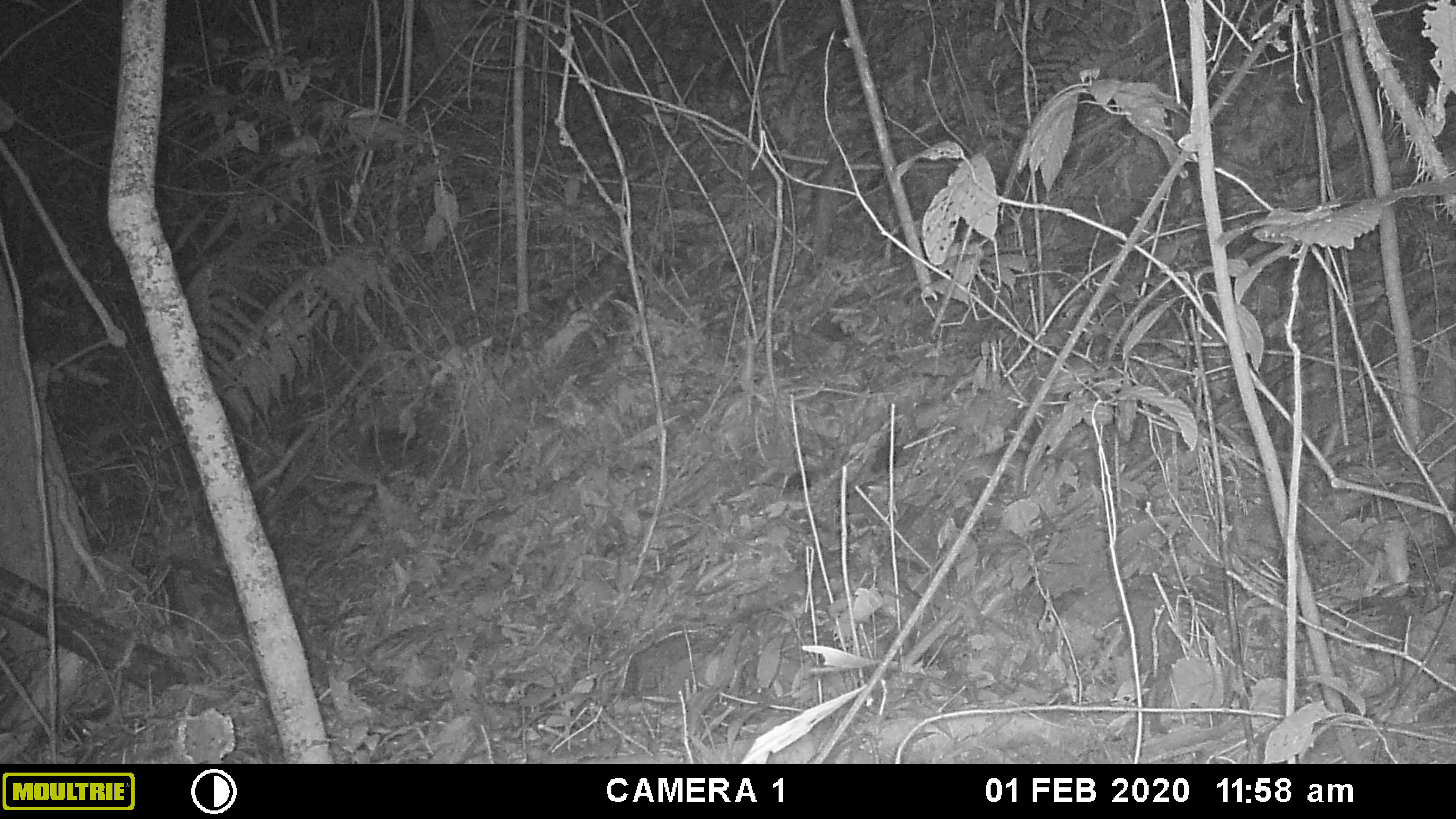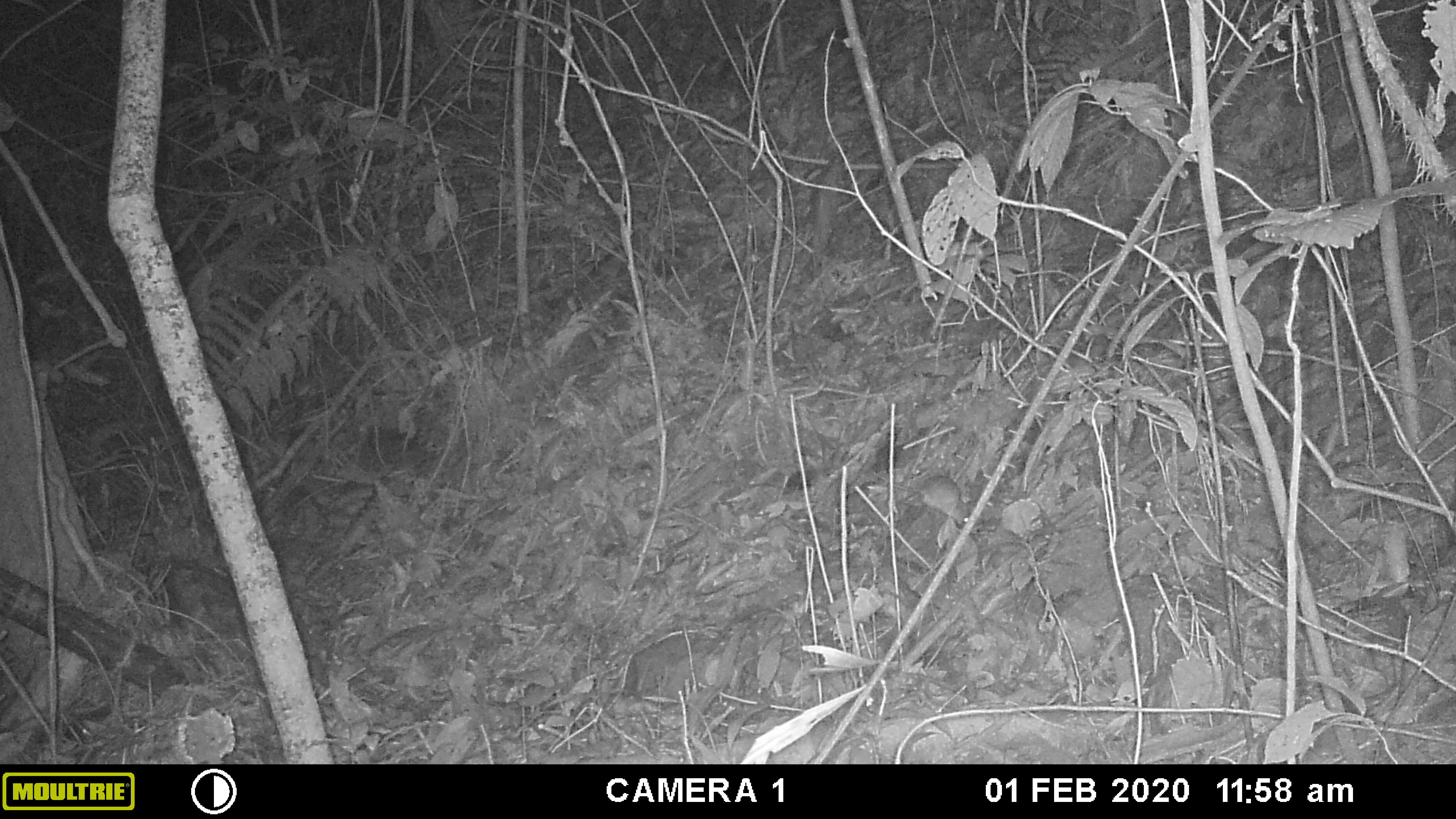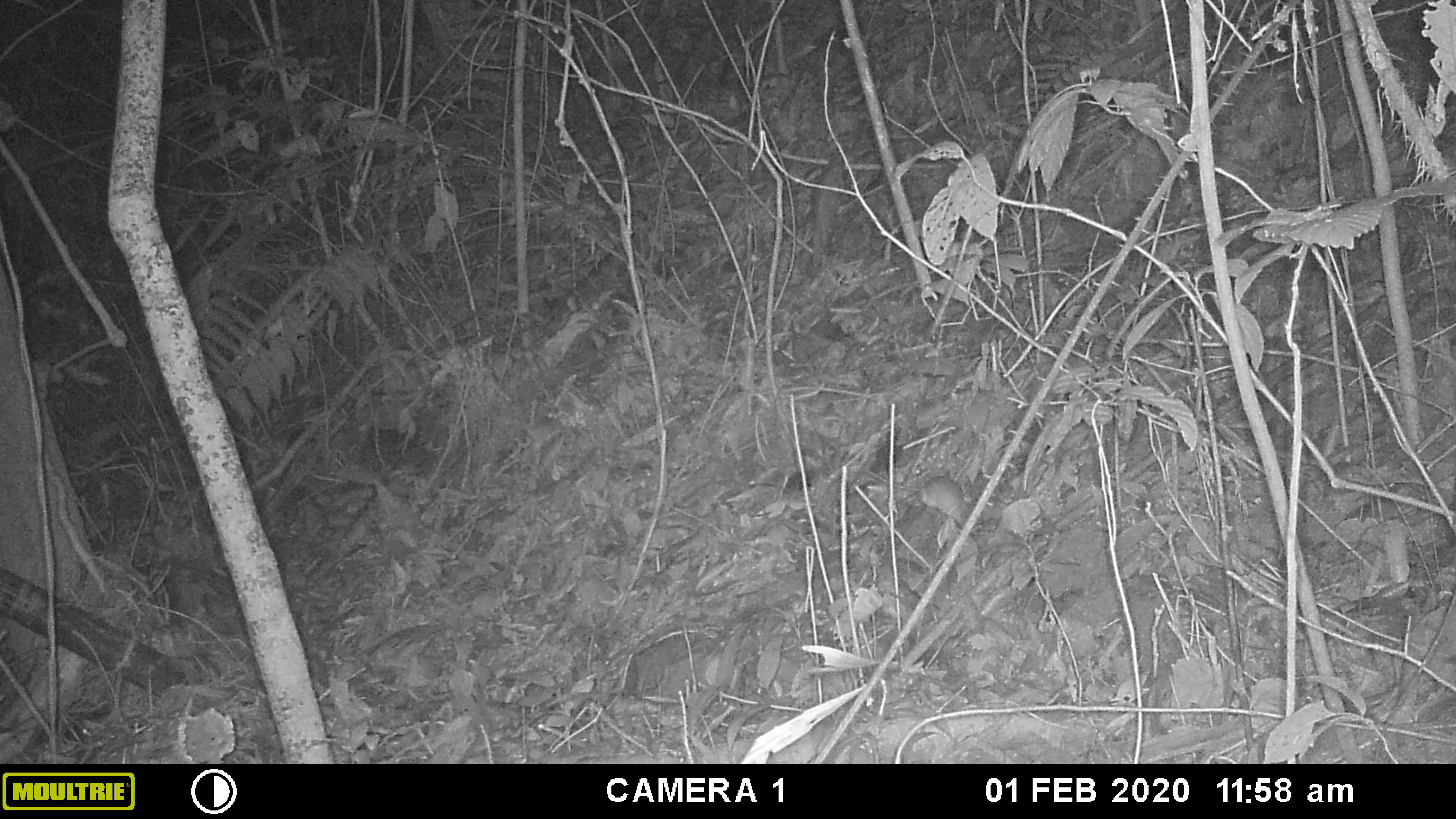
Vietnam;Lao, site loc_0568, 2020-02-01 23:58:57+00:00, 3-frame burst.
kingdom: Animalia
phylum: Chordata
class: Mammalia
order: Rodentia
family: Muridae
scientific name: Muridae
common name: old-world mice and rats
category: unidentified murid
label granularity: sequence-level